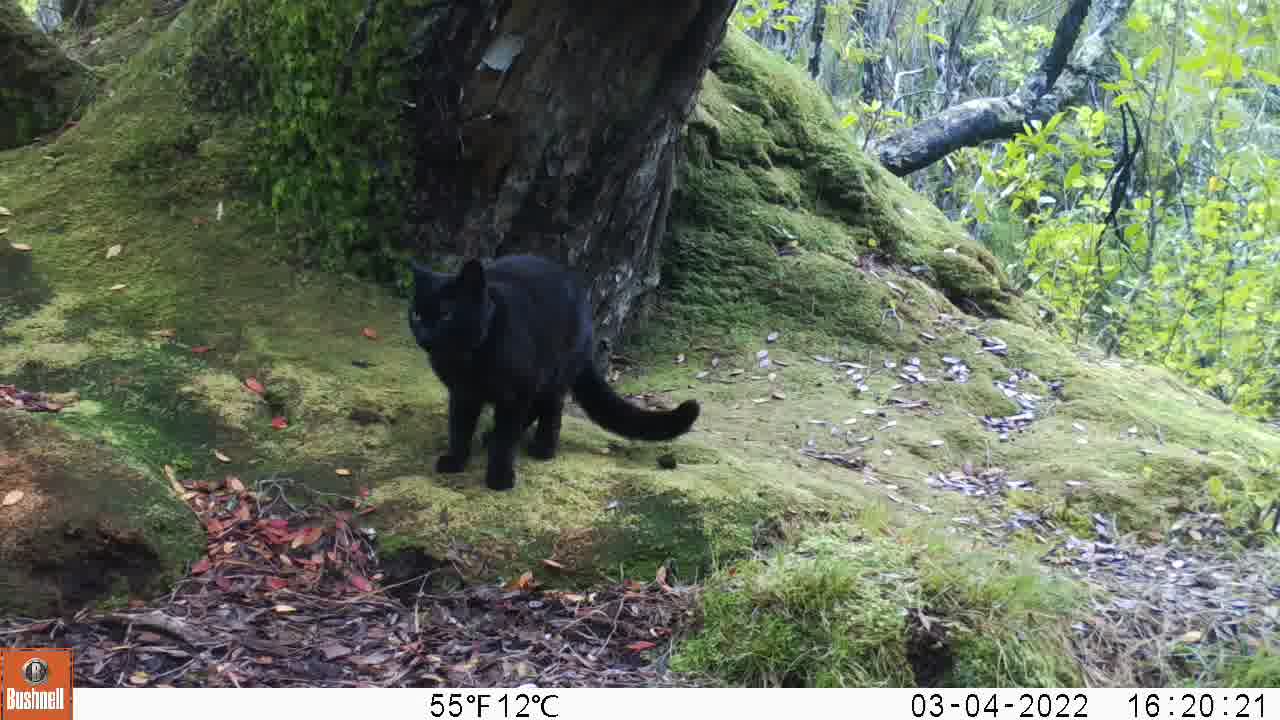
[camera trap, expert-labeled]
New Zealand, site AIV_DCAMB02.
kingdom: Animalia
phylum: Chordata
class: Mammalia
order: Carnivora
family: Felidae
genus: Felis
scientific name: Felis catus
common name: domestic cat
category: cat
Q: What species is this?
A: Cat (domestic cat) (Felis catus).